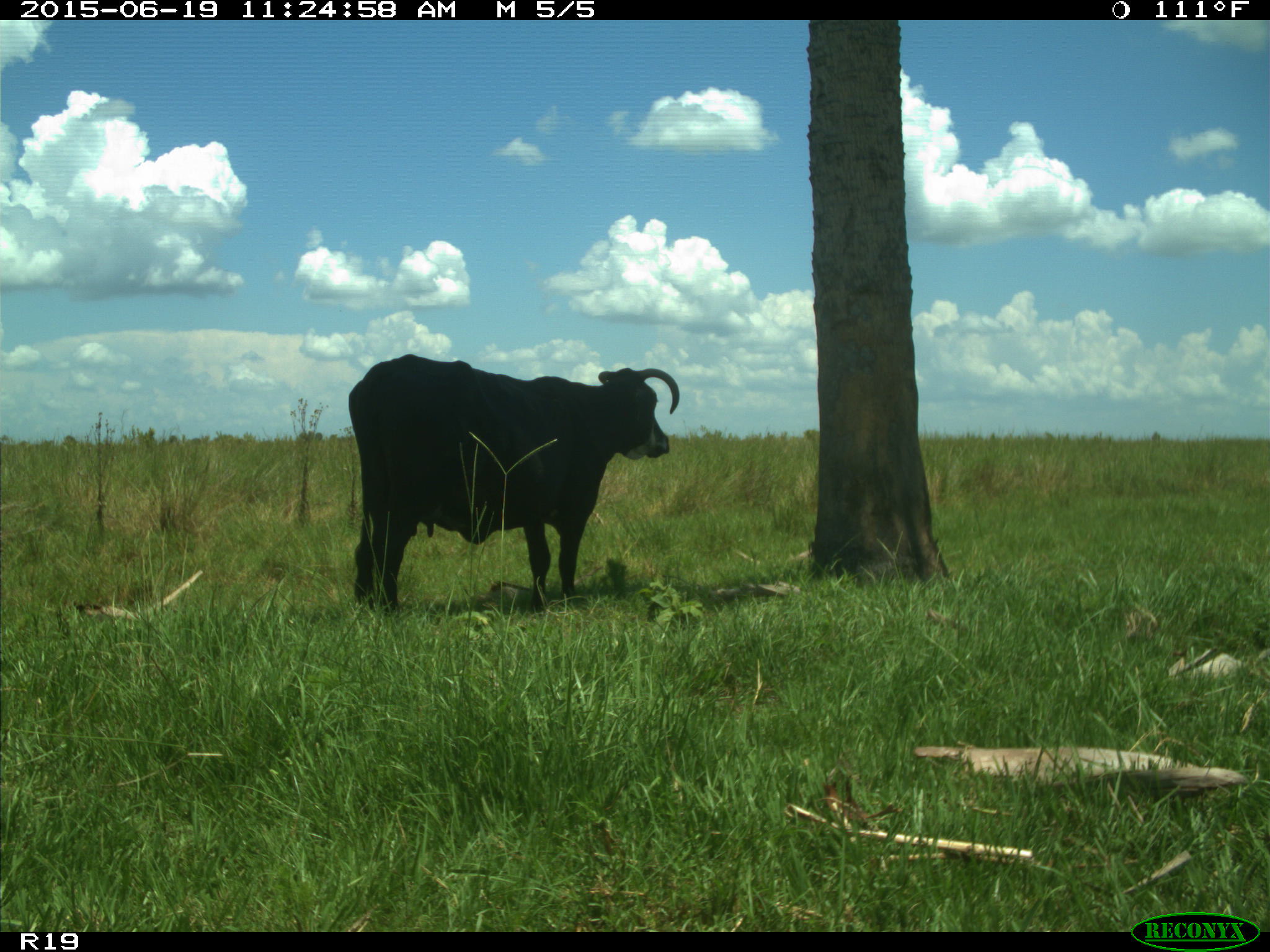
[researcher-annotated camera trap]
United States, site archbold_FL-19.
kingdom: Animalia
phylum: Chordata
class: Mammalia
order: Artiodactyla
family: Bovidae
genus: Bos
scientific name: Bos taurus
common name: domestic cow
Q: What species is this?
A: Bos taurus (domestic cow).